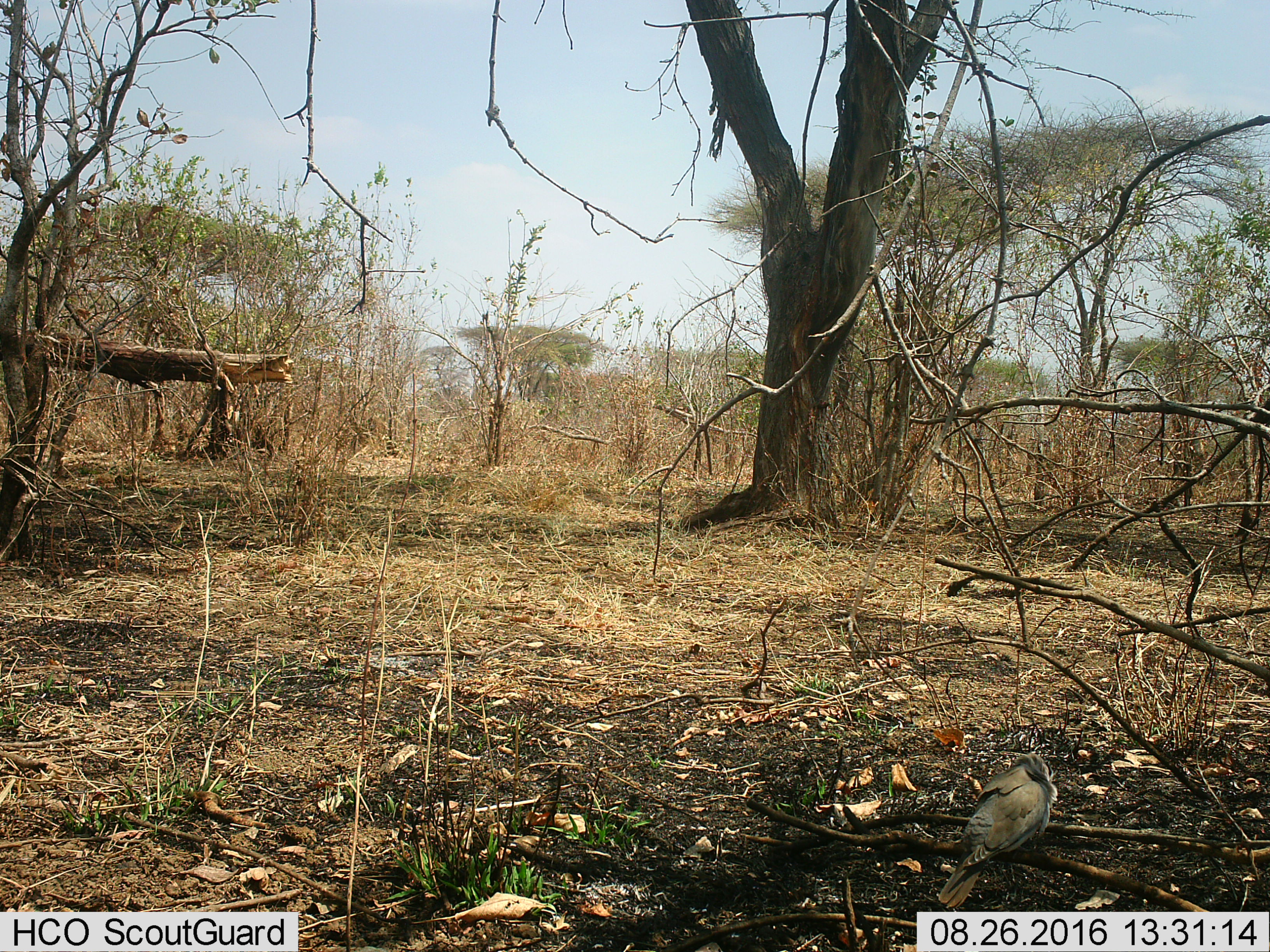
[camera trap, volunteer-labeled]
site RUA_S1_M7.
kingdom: Animalia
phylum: Chordata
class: Aves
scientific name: Aves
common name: bird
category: birdother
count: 1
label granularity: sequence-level